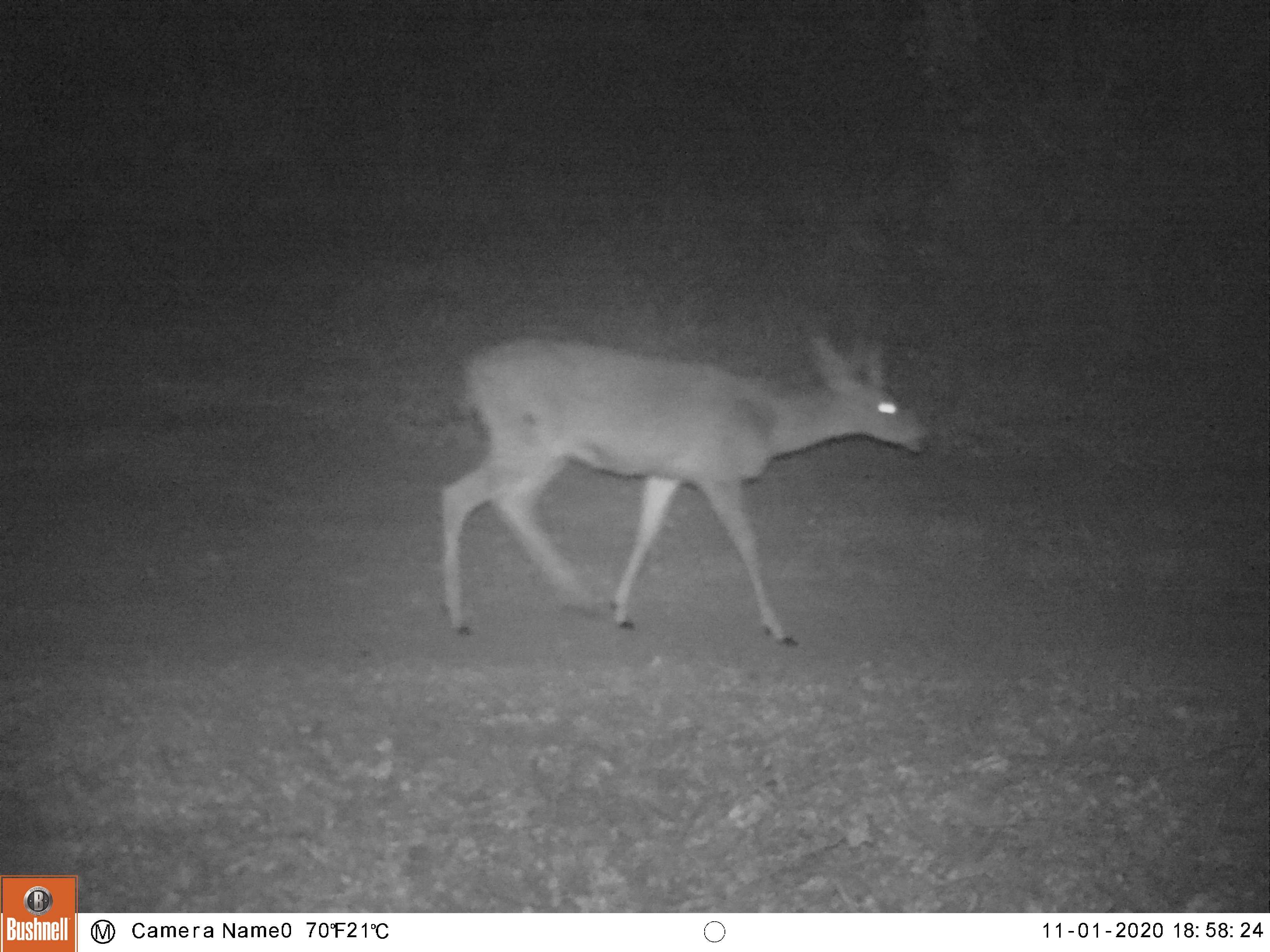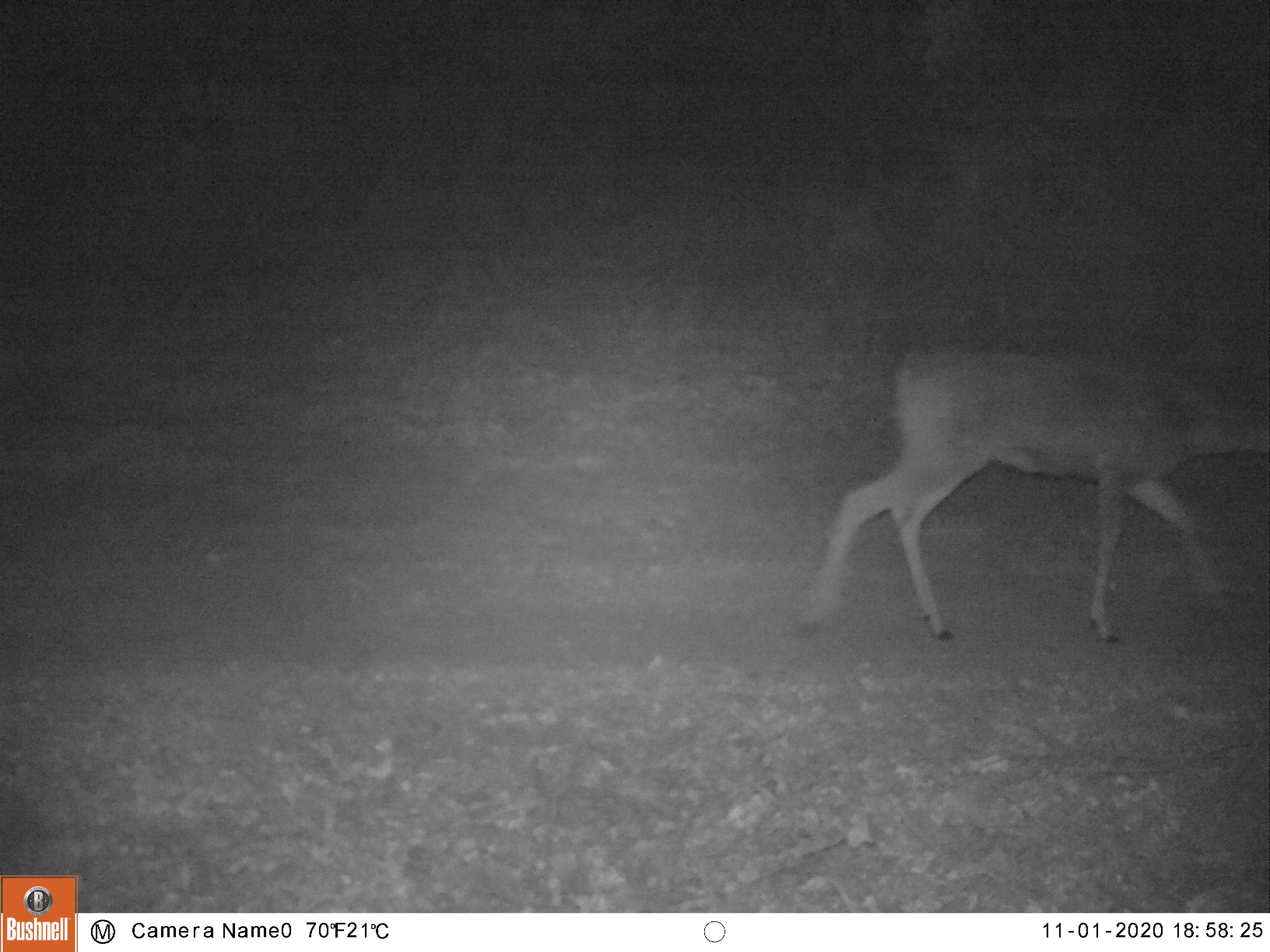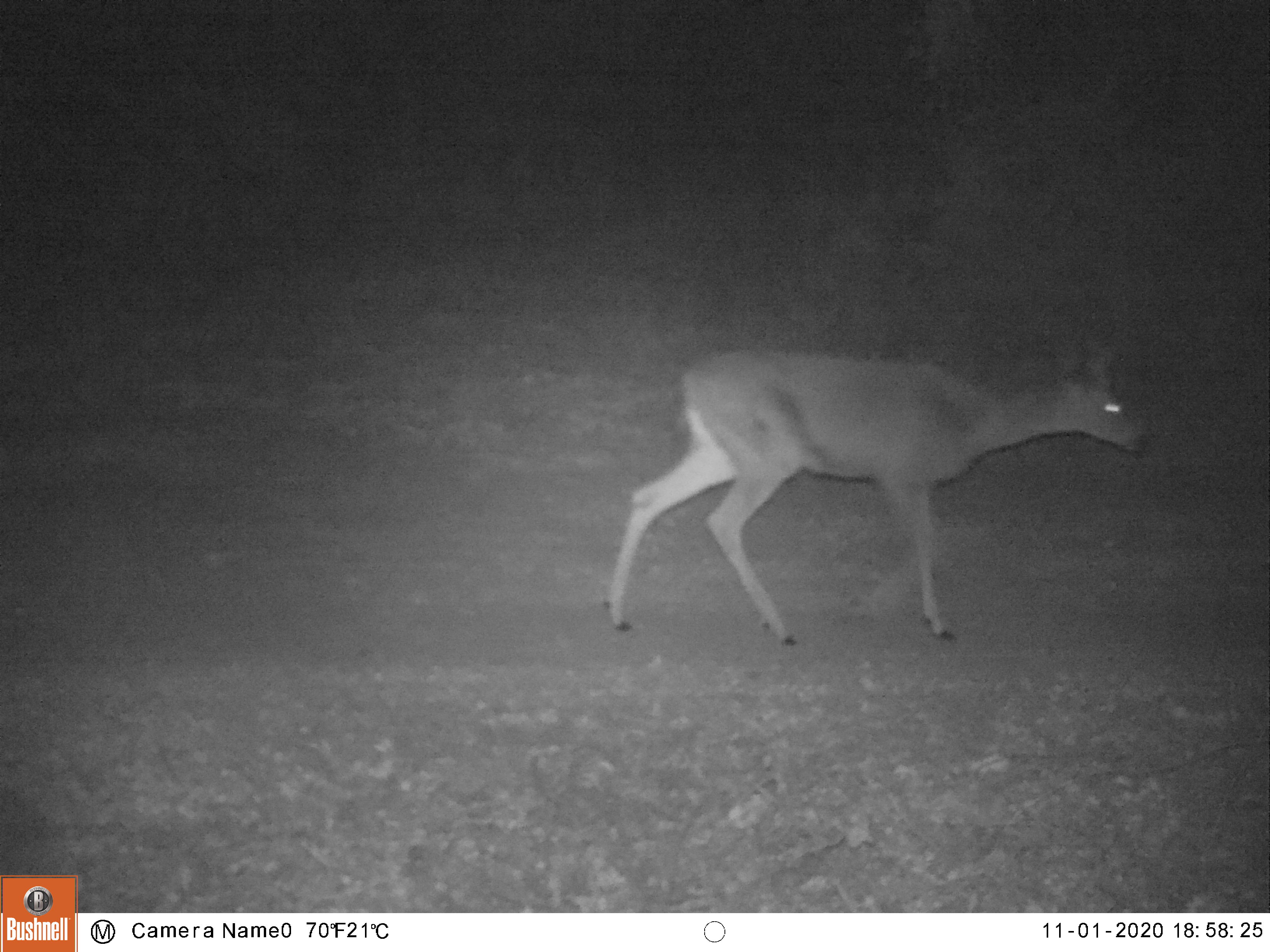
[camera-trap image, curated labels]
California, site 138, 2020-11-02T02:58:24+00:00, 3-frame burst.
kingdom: Animalia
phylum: Chordata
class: Mammalia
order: Artiodactyla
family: Cervidae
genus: Odocoileus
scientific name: Odocoileus hemionus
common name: mule deer